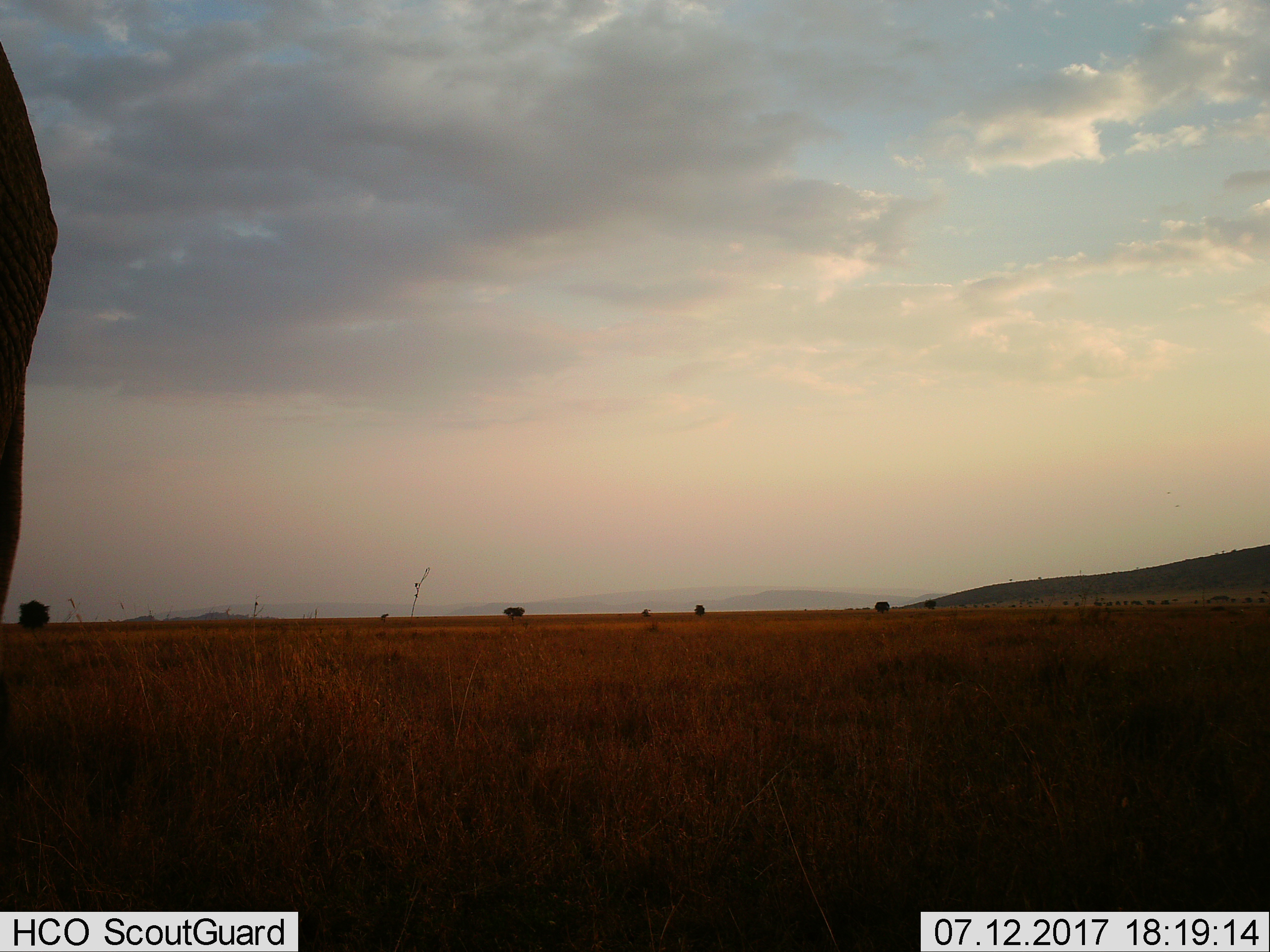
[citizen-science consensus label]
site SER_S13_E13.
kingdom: Animalia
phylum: Chordata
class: Mammalia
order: Proboscidea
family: Elephantidae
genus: Loxodonta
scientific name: Loxodonta africana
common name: african bush elephant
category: elephant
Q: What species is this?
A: Elephant (african bush elephant) (Loxodonta africana).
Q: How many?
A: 1.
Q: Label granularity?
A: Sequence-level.